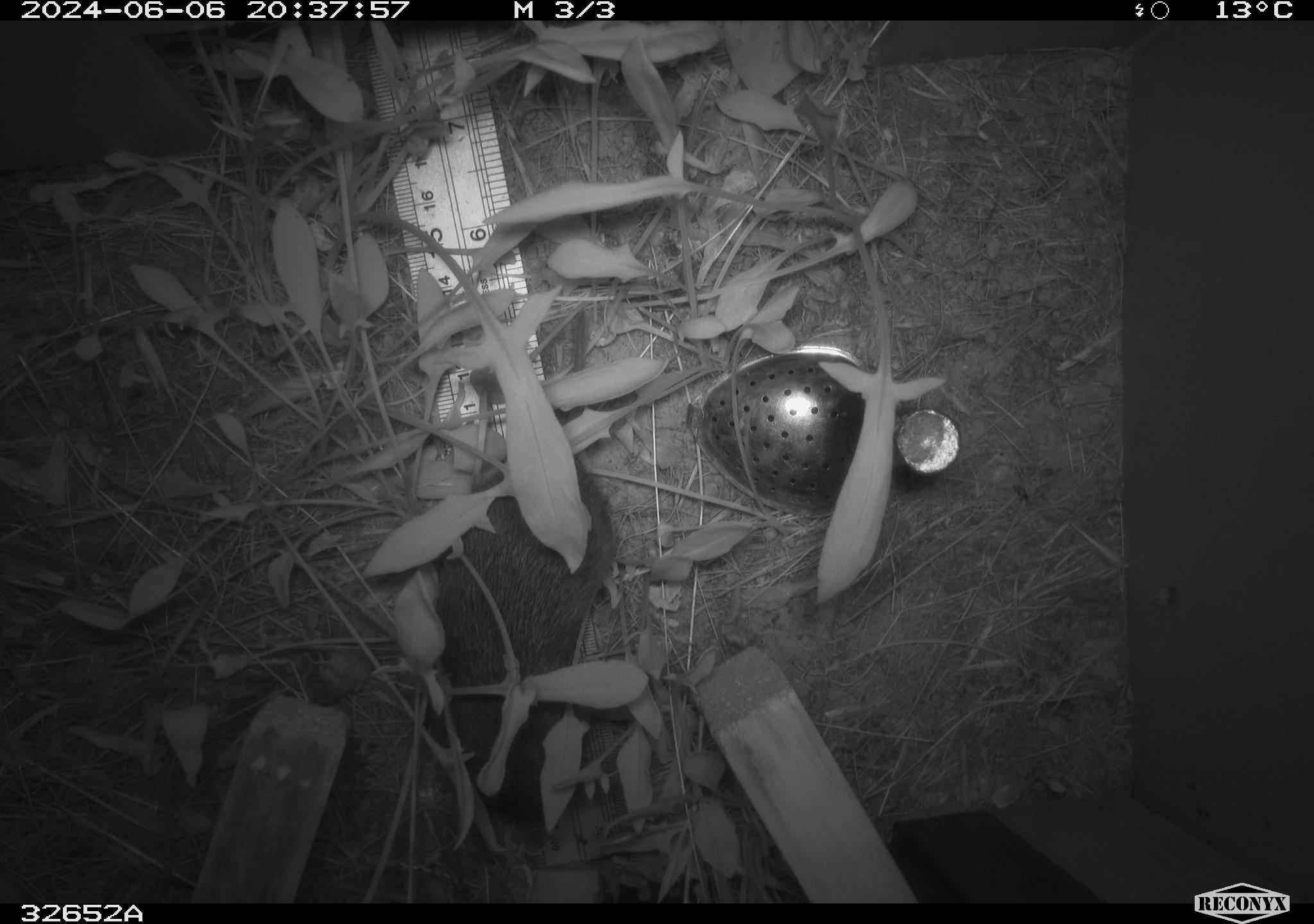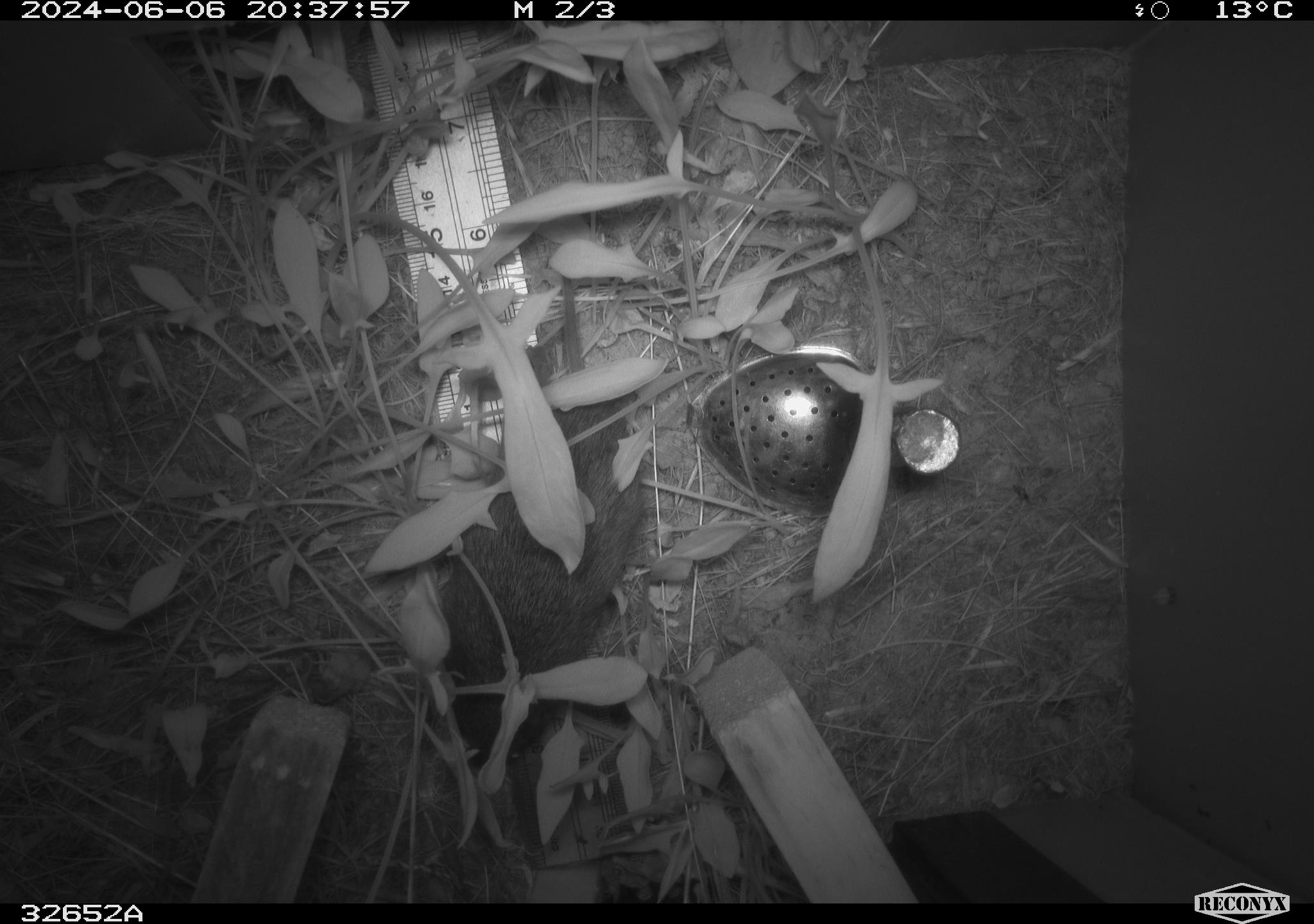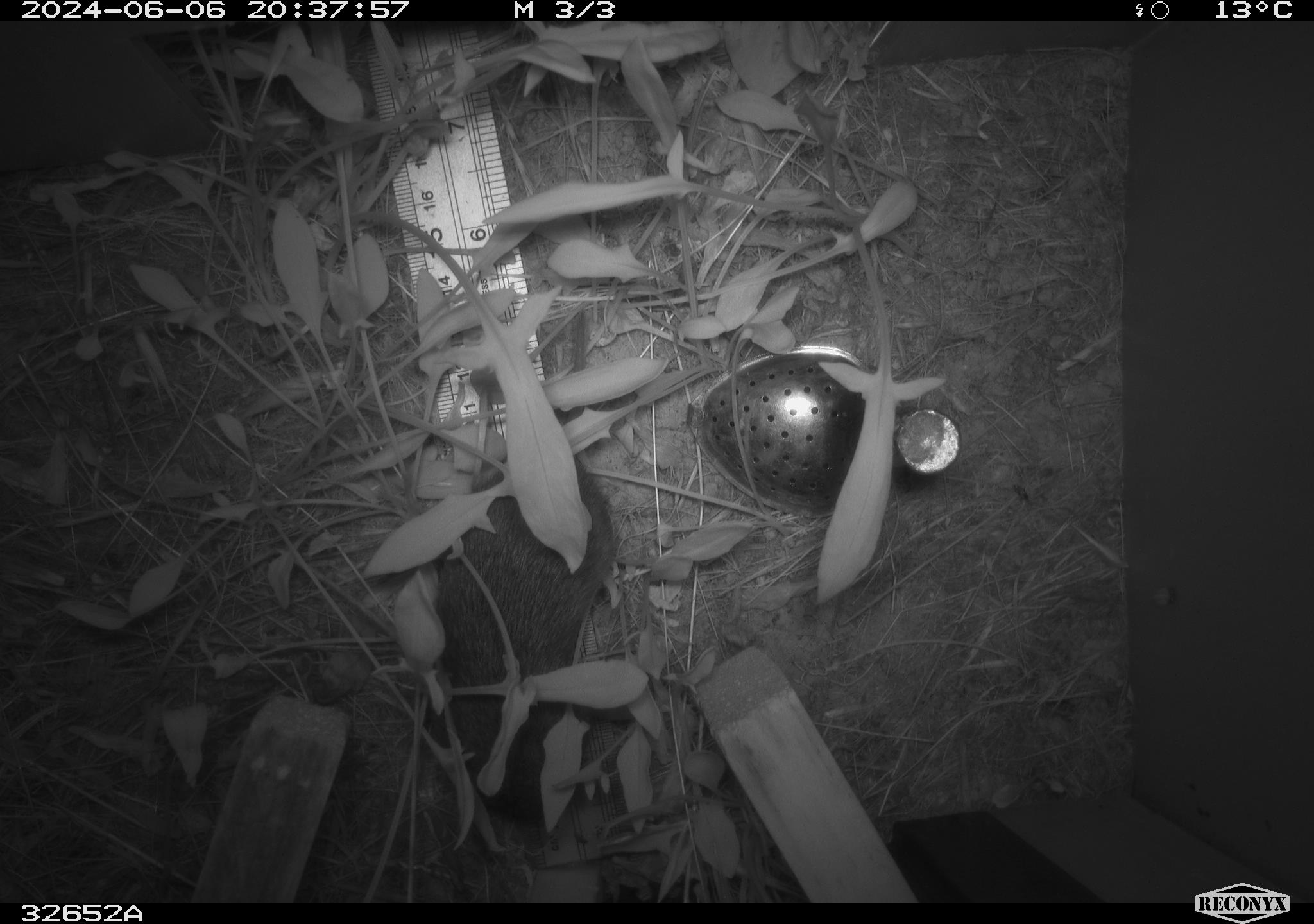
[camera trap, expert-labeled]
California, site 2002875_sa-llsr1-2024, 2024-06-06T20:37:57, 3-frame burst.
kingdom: Animalia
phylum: Chordata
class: Mammalia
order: Rodentia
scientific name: Rodentia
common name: rodent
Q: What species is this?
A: Rodent (Rodentia).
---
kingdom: Animalia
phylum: Chordata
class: Mammalia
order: Rodentia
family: Cricetidae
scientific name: Arvicolinae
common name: voles, lemmings, and muskrats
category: arvicolinae subfamily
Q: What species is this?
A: Arvicolinae subfamily (voles, lemmings, and muskrats) (Arvicolinae).